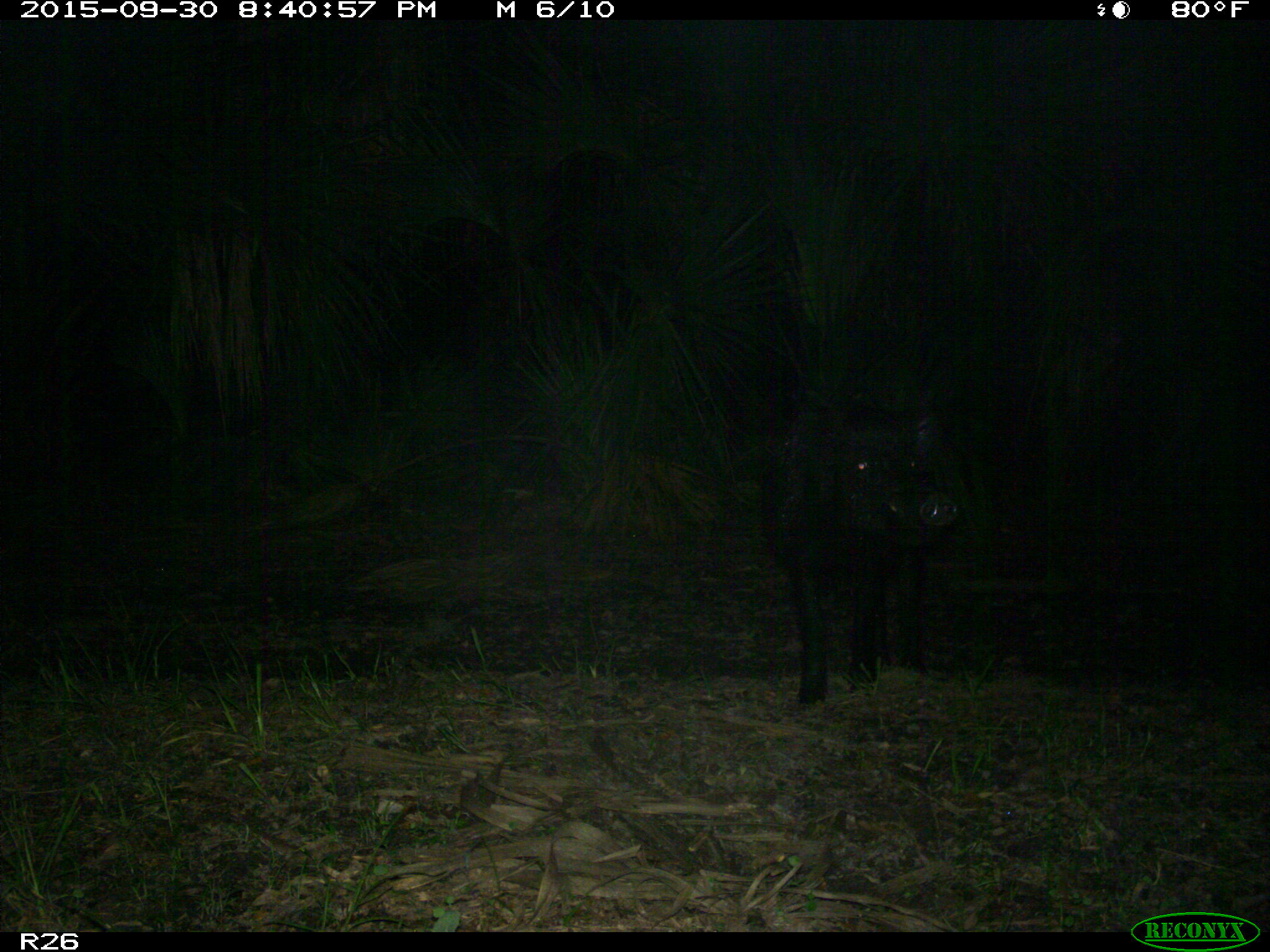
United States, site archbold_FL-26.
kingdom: Animalia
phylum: Chordata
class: Mammalia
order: Artiodactyla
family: Suidae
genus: Sus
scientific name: Sus scrofa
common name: wild boar